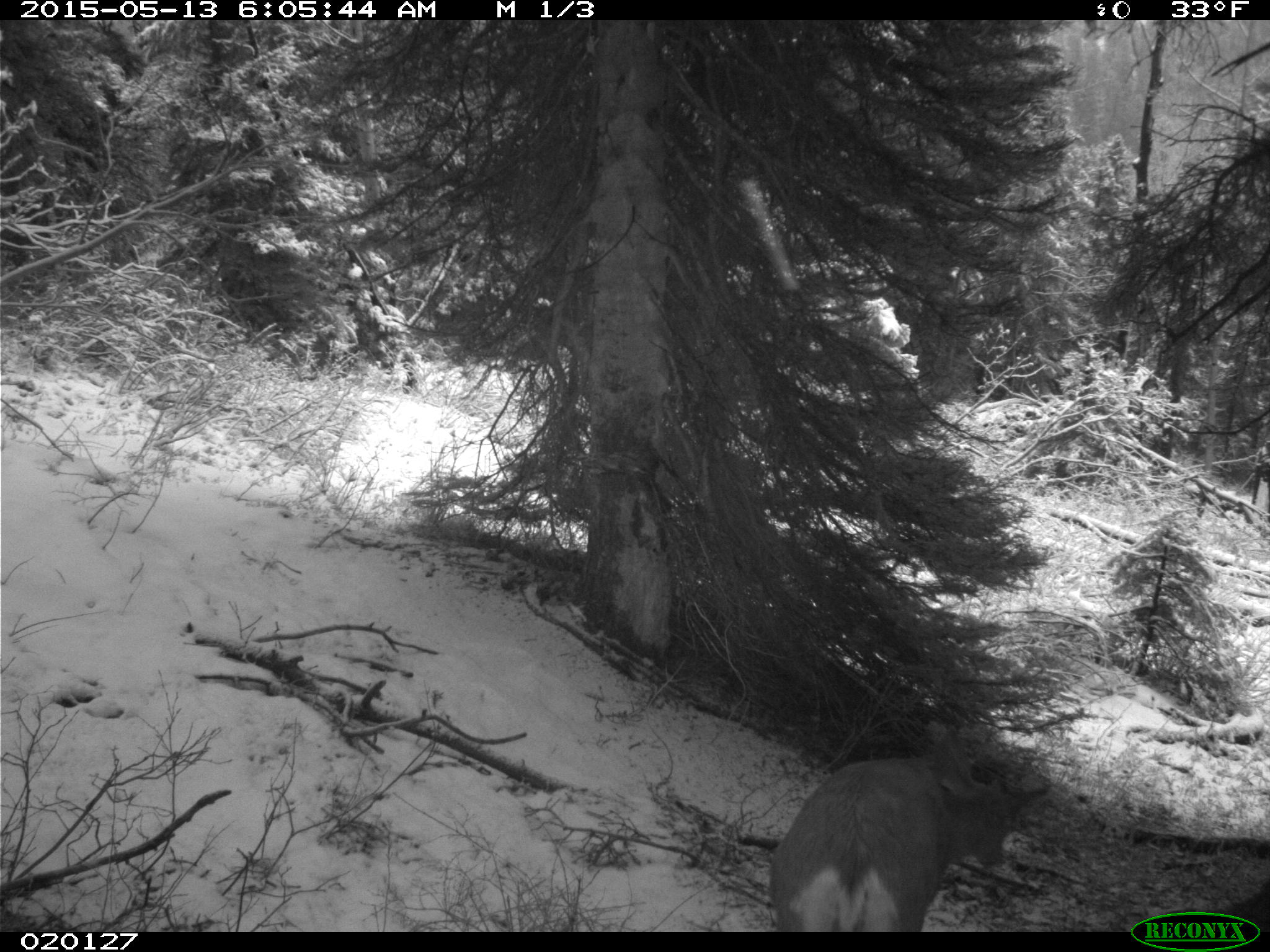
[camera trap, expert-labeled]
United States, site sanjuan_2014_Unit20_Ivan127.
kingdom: Animalia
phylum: Chordata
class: Mammalia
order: Artiodactyla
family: Cervidae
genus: Odocoileus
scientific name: Odocoileus hemionus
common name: mule deer